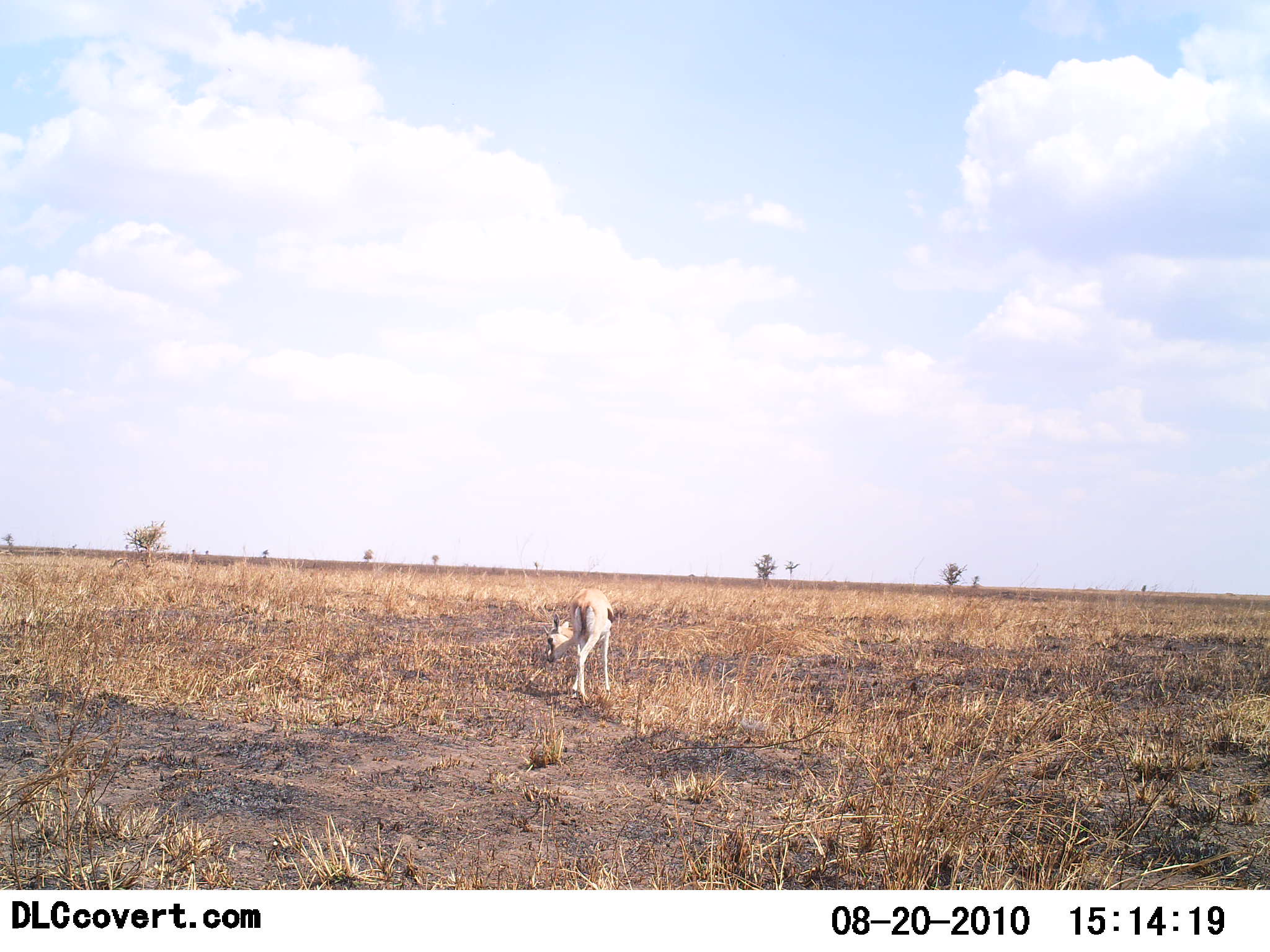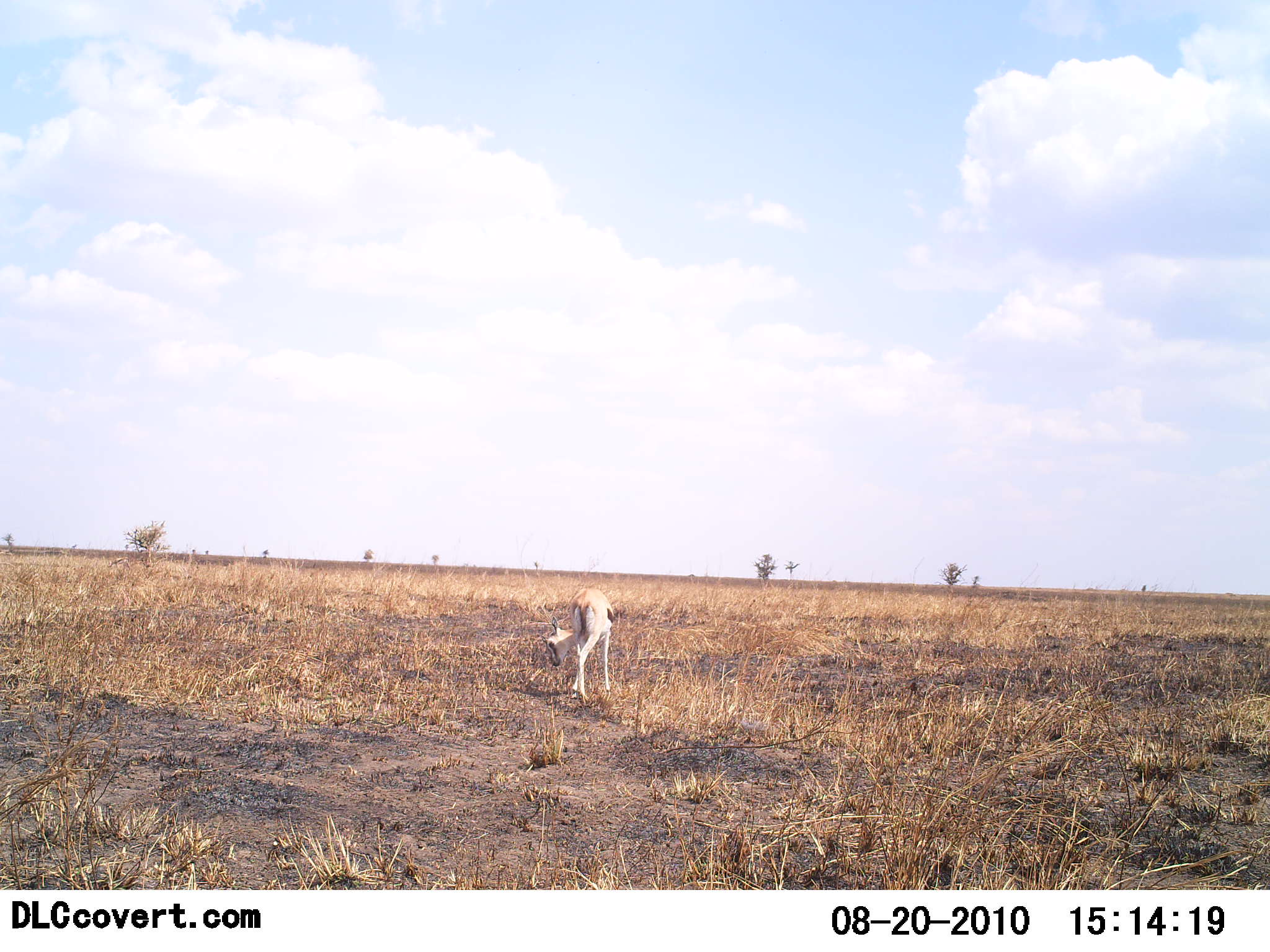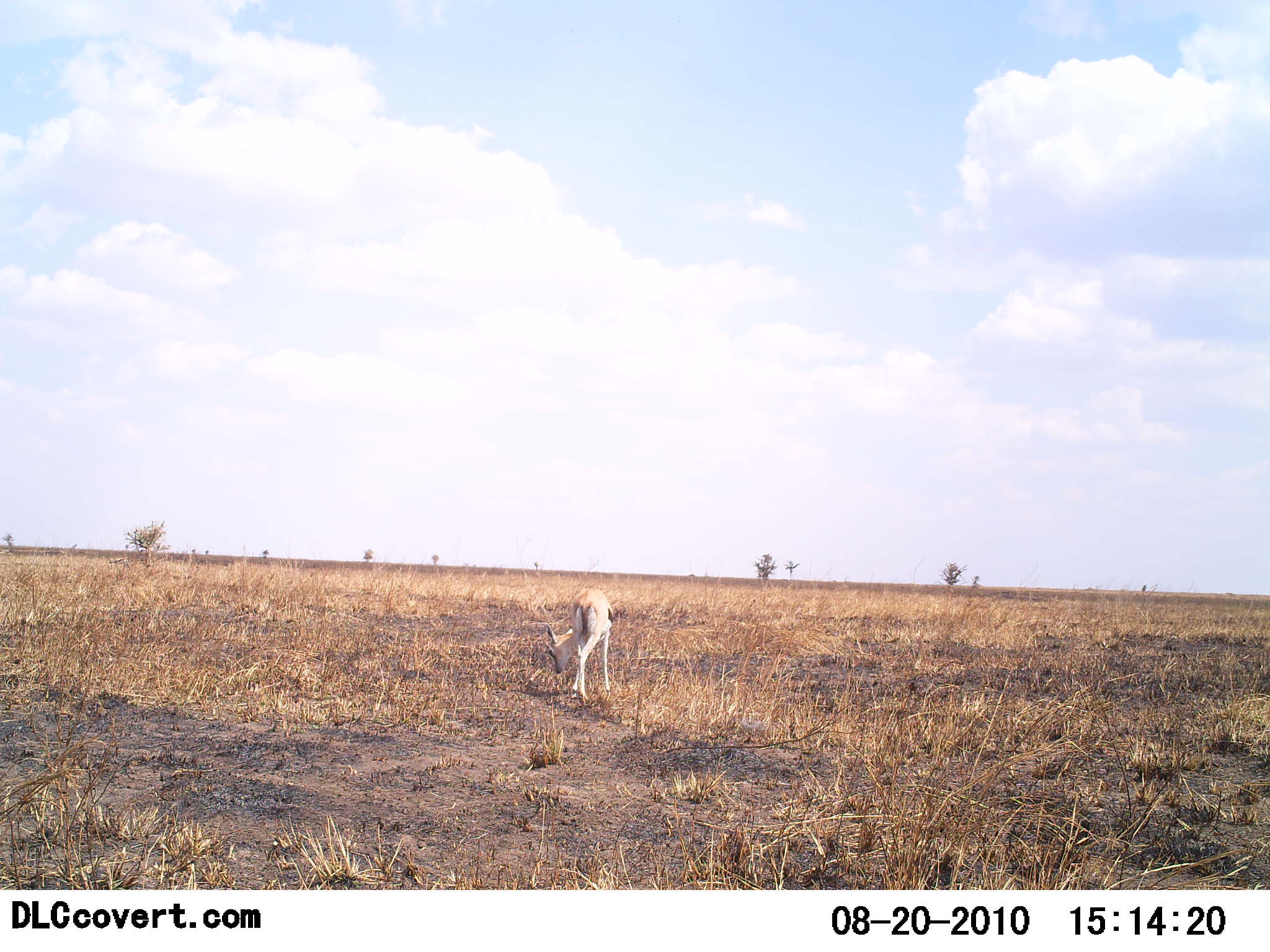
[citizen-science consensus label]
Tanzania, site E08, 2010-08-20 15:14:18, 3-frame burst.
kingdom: Animalia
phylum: Chordata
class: Mammalia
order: Artiodactyla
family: Bovidae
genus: Eudorcas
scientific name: Eudorcas thomsonii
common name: thomson's gazelle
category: gazellethomsons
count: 1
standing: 41%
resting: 0%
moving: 12%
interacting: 6%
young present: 6%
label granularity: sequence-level